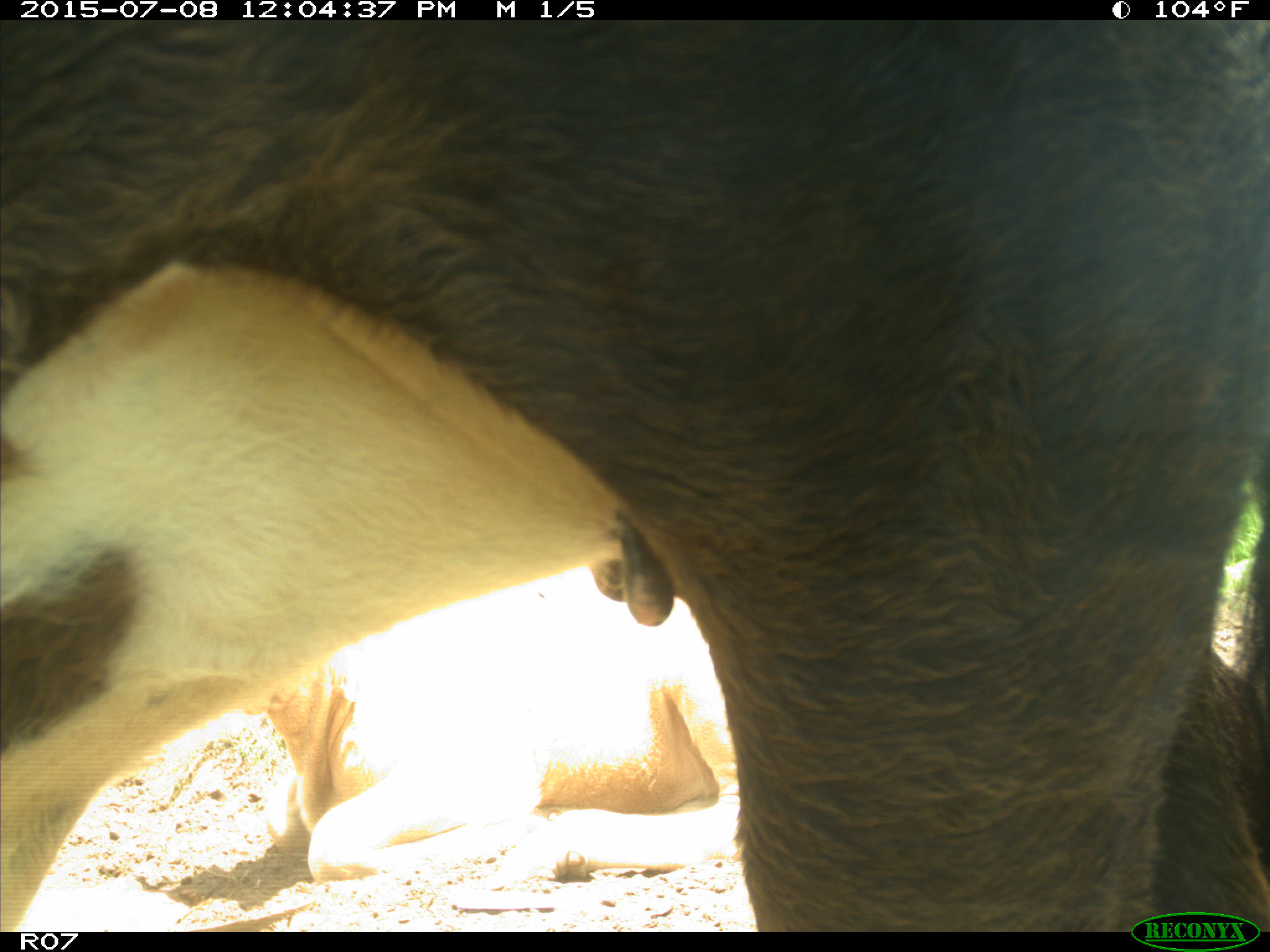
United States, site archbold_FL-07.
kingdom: Animalia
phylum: Chordata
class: Mammalia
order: Artiodactyla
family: Bovidae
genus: Bos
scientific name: Bos taurus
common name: domestic cow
Bos taurus (domestic cow).